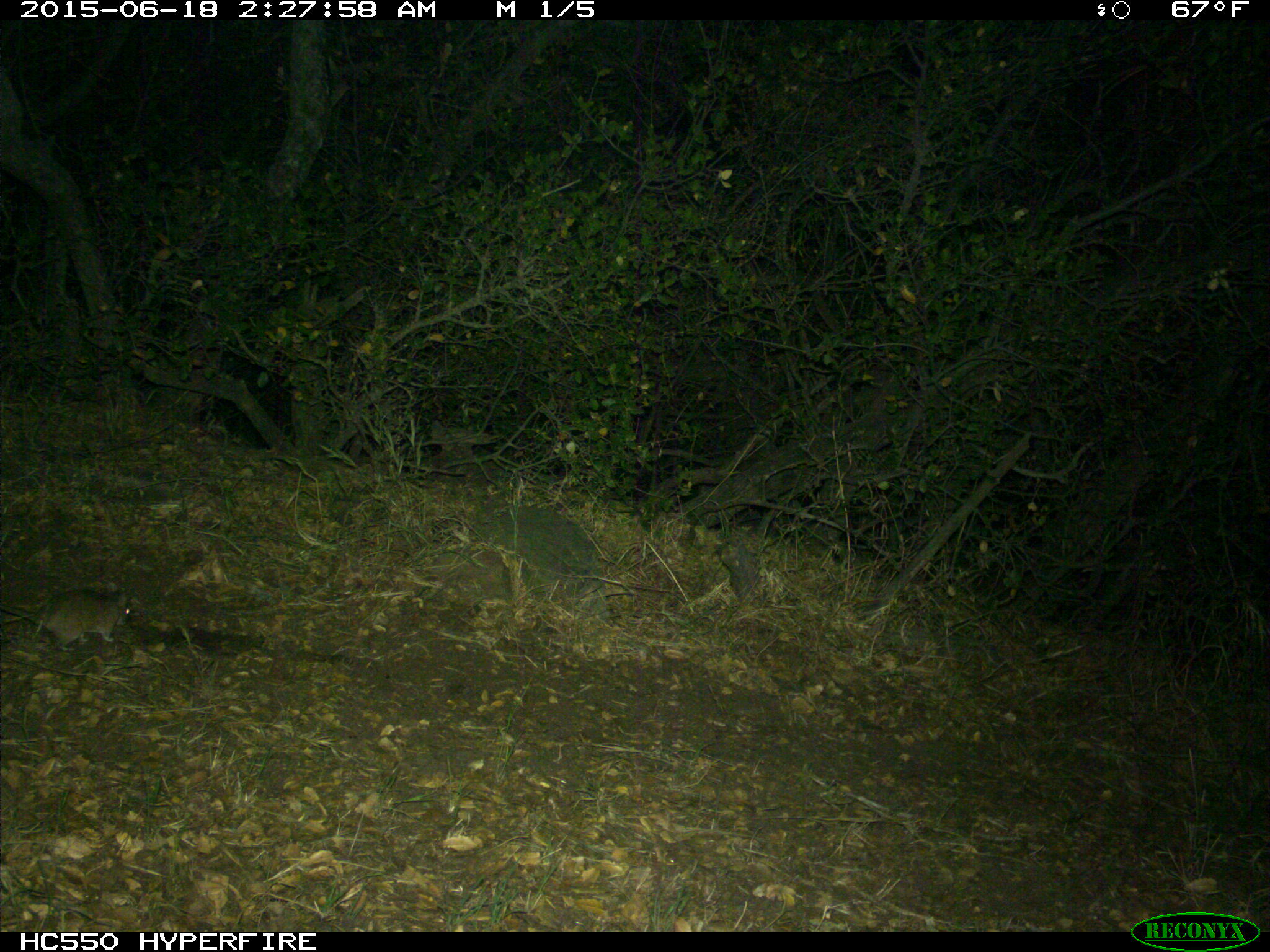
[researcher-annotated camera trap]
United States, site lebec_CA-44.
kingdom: Animalia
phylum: Chordata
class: Mammalia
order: Rodentia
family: Cricetidae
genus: Neotoma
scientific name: Neotoma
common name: pack rat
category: unidentified pack rat